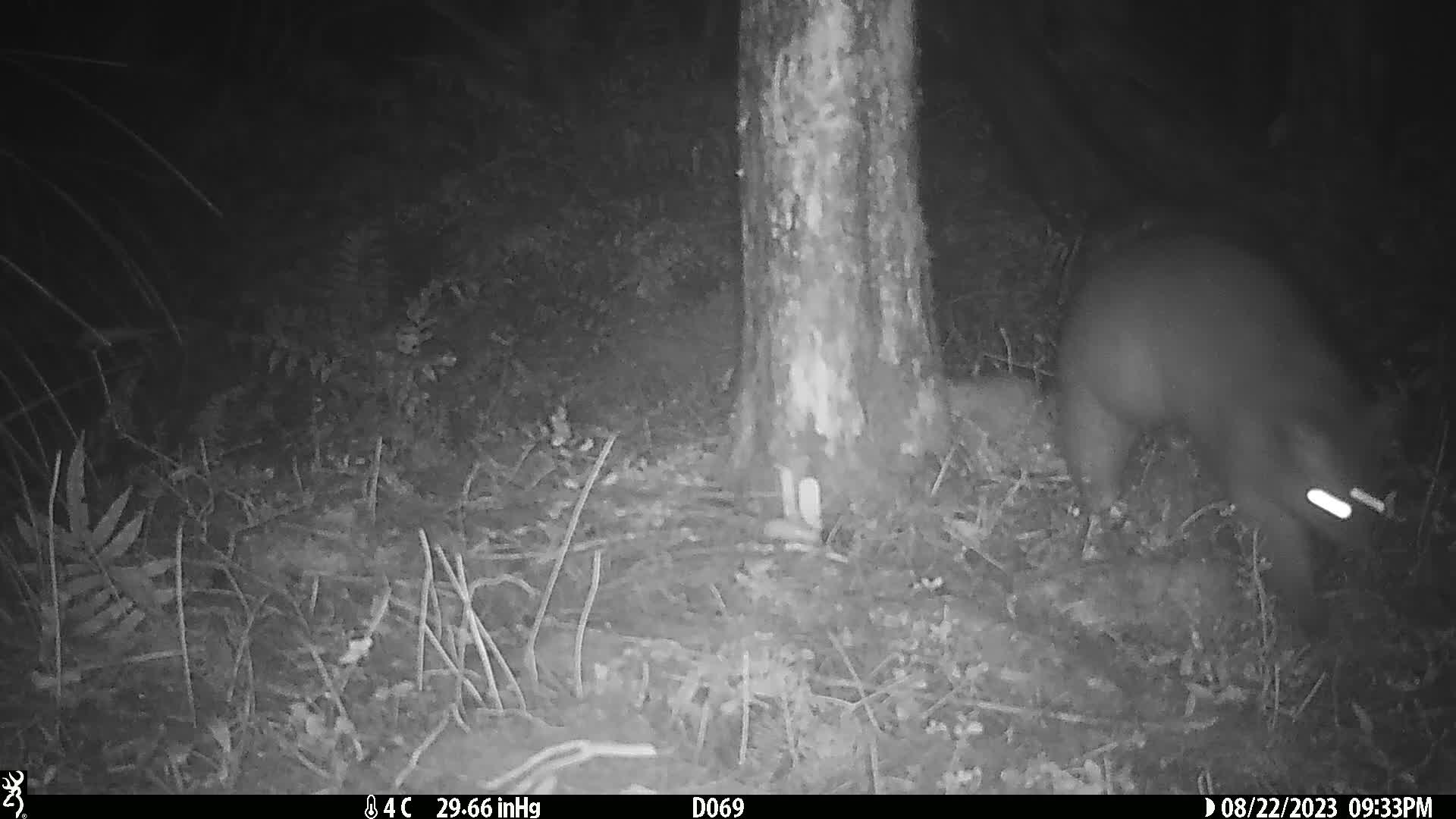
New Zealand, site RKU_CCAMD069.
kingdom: Animalia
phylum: Chordata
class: Mammalia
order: Diprotodontia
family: Phalangeridae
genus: Trichosurus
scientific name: Trichosurus vulpecula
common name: common brushtail possum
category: possum